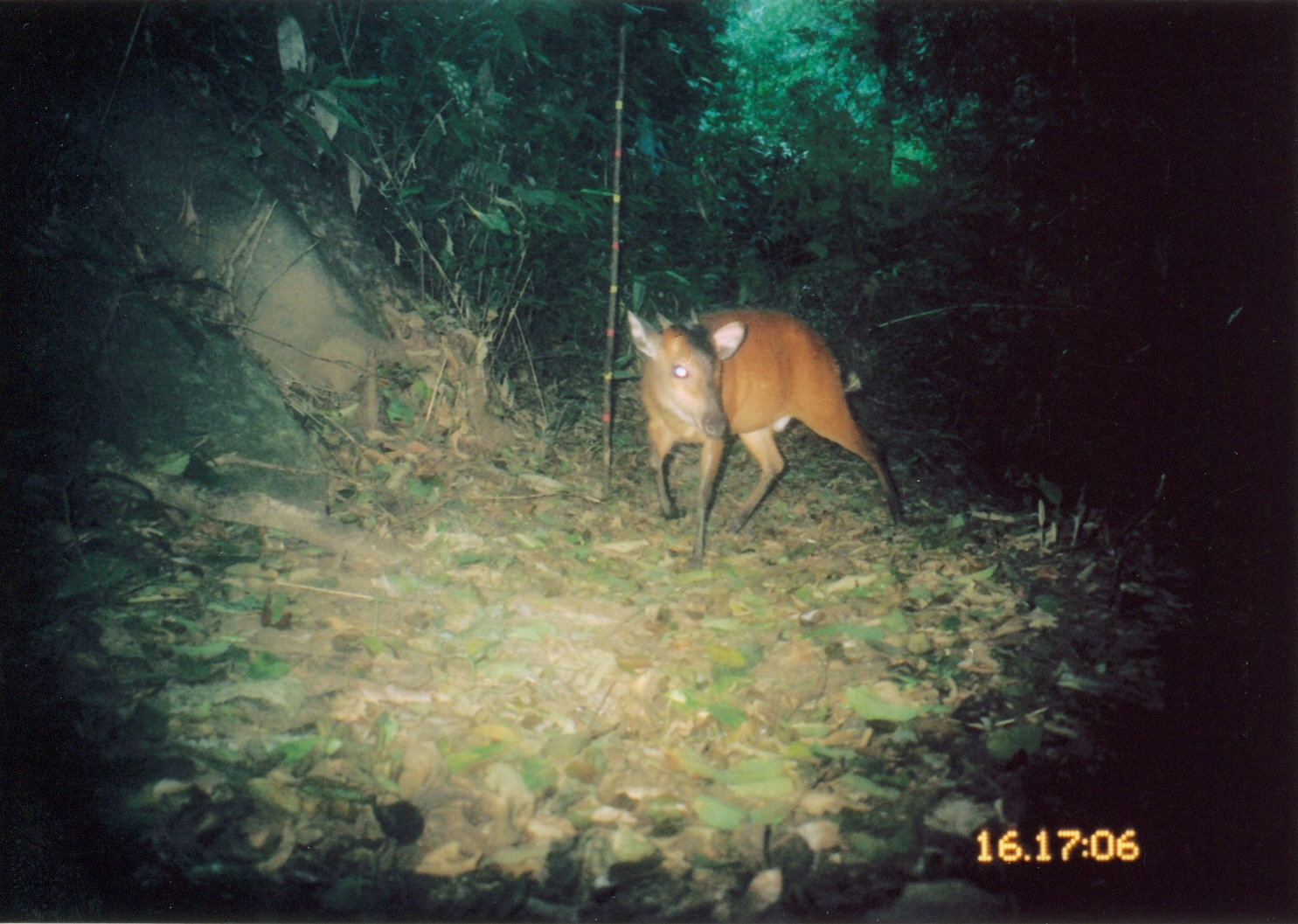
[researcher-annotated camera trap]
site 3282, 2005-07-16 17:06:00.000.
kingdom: Animalia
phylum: Chordata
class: Mammalia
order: Artiodactyla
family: Bovidae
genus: Cephalophus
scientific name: Cephalophus harveyi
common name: harvey's duiker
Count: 1.